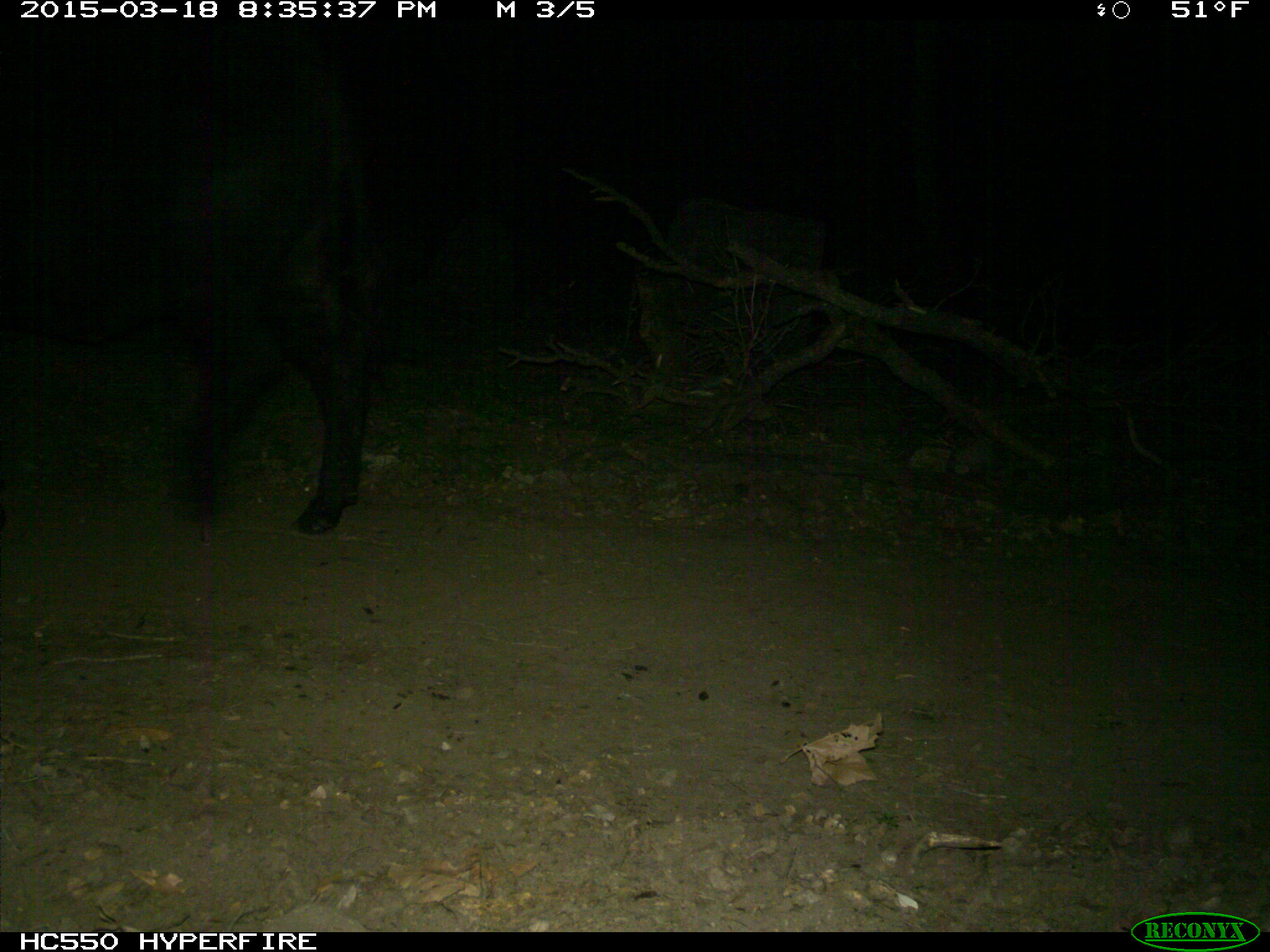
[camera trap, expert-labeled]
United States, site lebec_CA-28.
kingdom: Animalia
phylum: Chordata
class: Mammalia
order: Artiodactyla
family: Bovidae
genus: Bos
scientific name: Bos taurus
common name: domestic cow